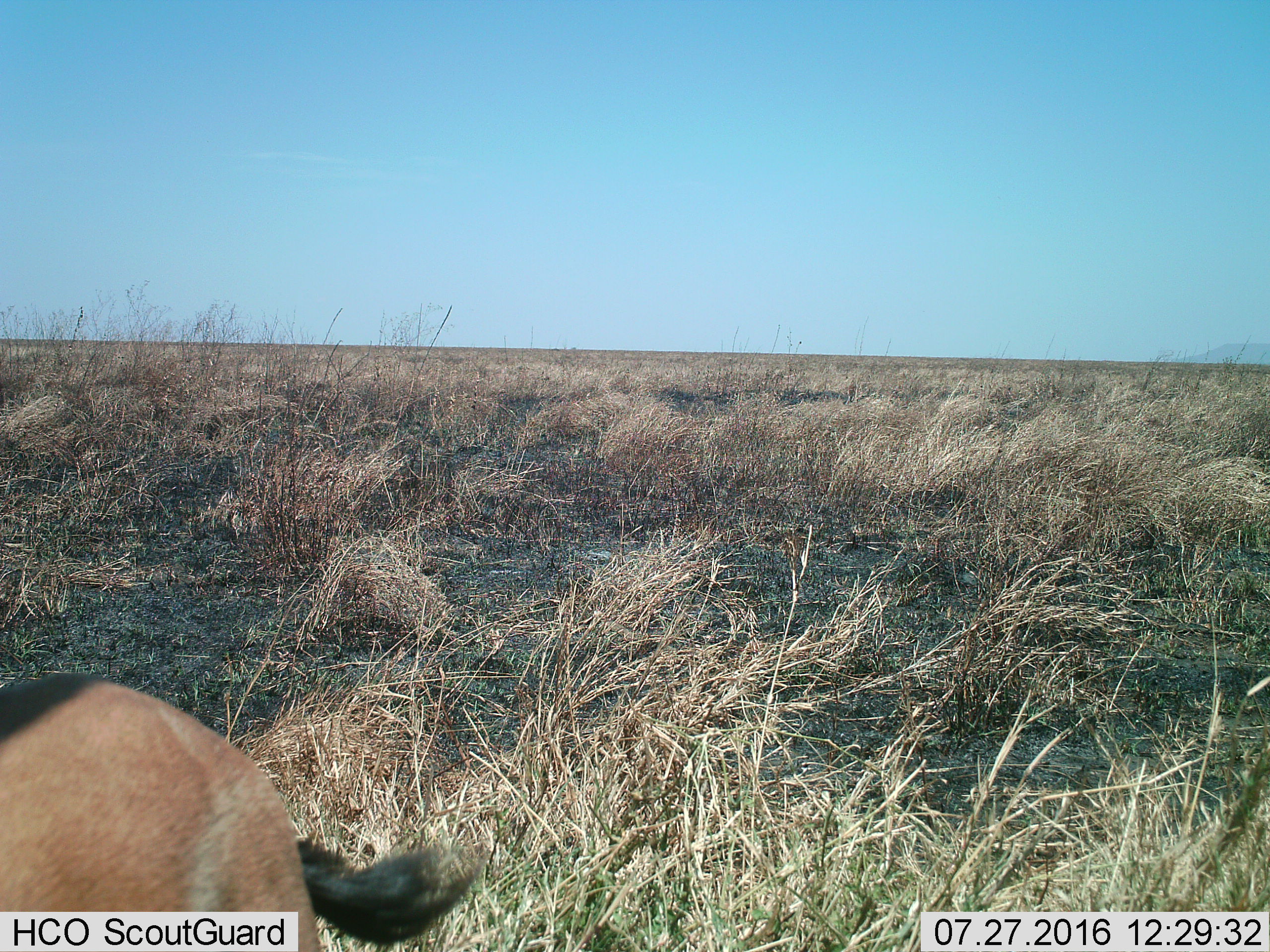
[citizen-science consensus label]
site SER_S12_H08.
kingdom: Animalia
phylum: Chordata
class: Mammalia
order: Artiodactyla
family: Bovidae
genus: Eudorcas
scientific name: Eudorcas thomsonii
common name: thomson's gazelle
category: gazellethomsons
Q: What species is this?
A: Gazellethomsons (thomson's gazelle) (Eudorcas thomsonii).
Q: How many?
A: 1.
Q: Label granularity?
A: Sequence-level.